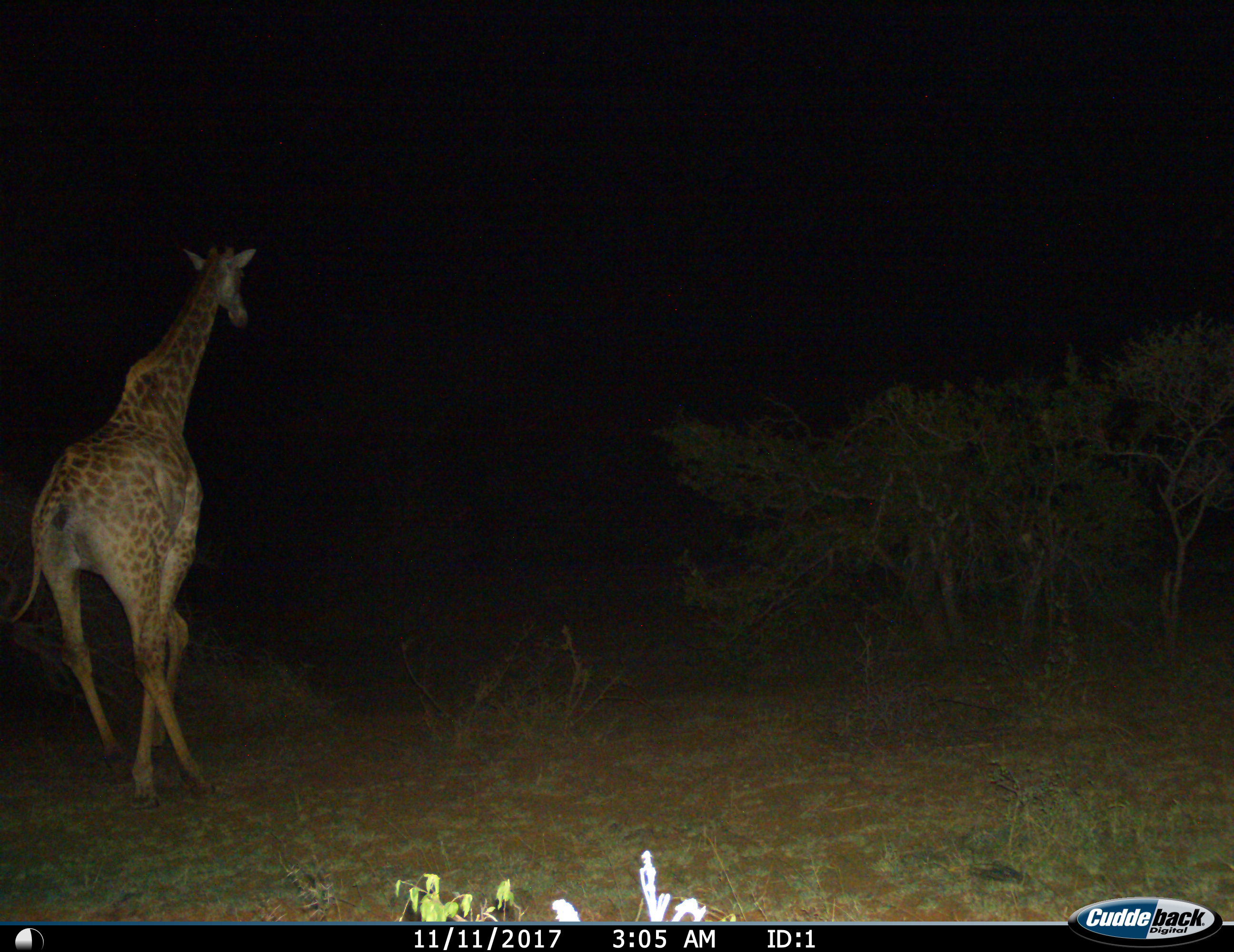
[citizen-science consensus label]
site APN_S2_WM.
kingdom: Animalia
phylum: Chordata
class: Mammalia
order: Artiodactyla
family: Giraffidae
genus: Giraffa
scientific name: Giraffa camelopardalis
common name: giraffe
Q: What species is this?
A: Giraffe (Giraffa camelopardalis).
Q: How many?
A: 1.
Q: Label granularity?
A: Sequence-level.